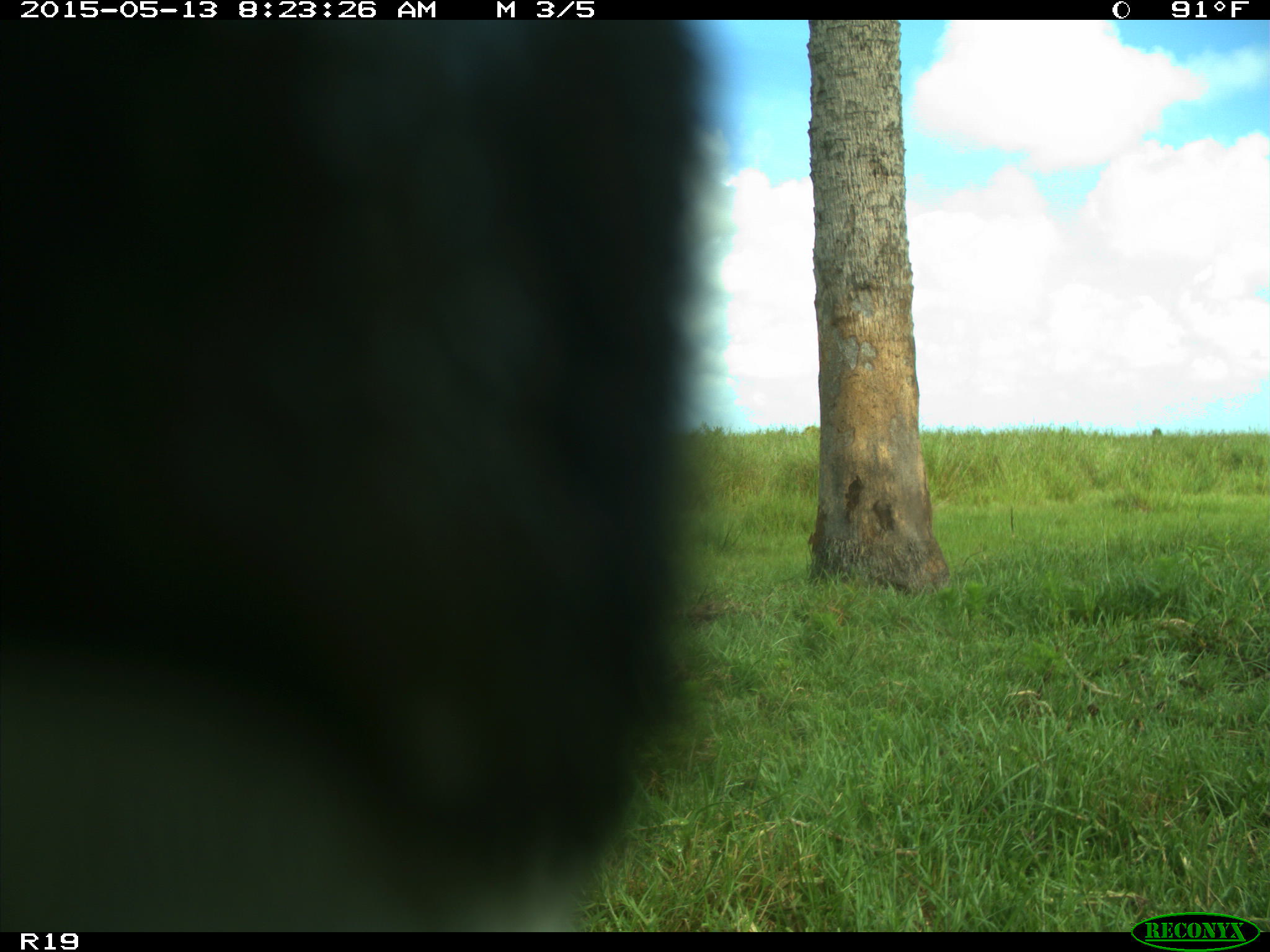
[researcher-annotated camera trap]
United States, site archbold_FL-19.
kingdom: Animalia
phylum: Chordata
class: Mammalia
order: Artiodactyla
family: Bovidae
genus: Bos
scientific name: Bos taurus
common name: domestic cow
Bos taurus (domestic cow).